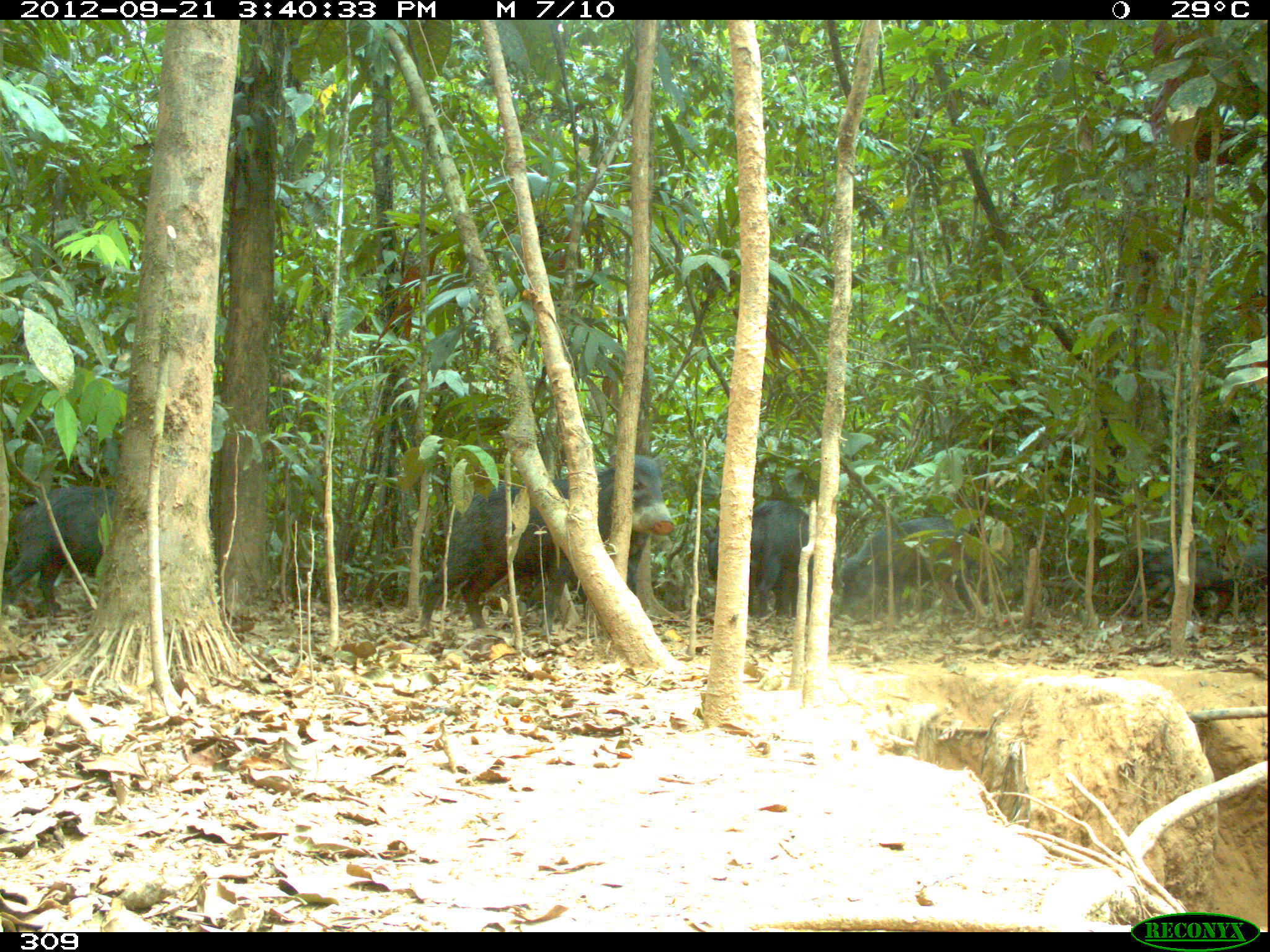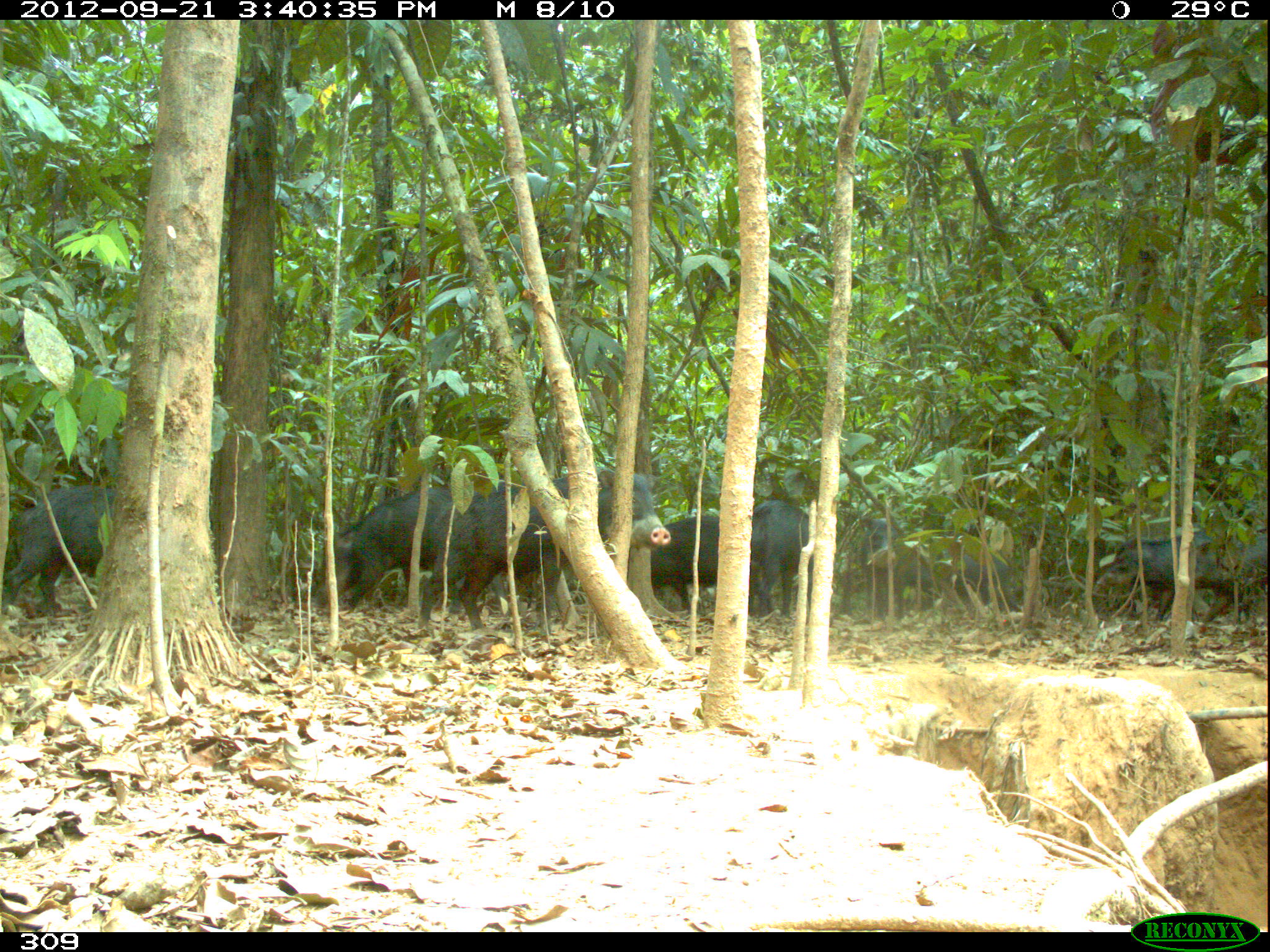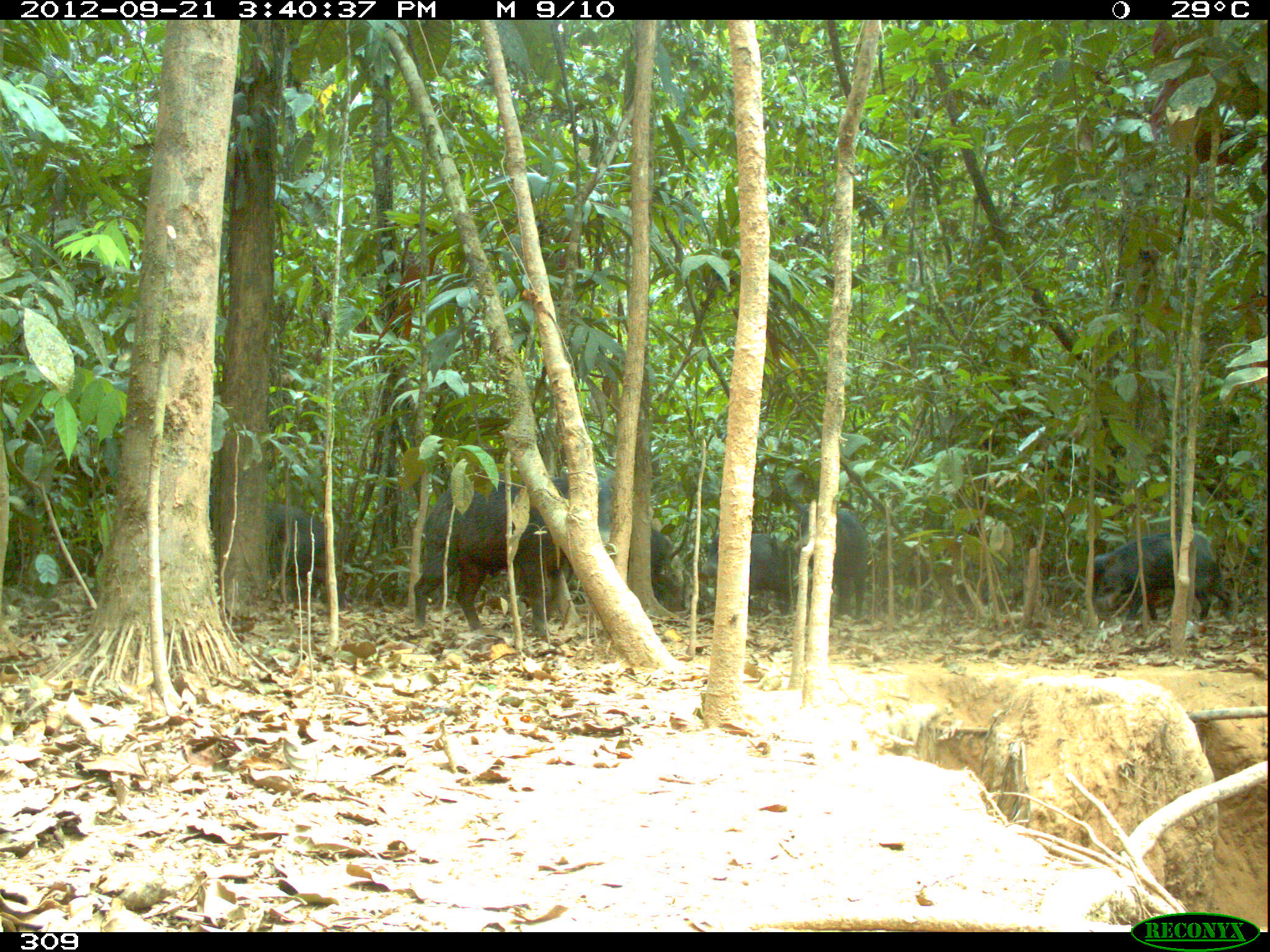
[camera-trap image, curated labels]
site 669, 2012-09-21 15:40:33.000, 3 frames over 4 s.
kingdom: Animalia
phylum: Chordata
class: Mammalia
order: Artiodactyla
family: Tayassuidae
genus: Tayassu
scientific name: Tayassu pecari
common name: white-lipped peccary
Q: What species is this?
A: Tayassu pecari (white-lipped peccary).